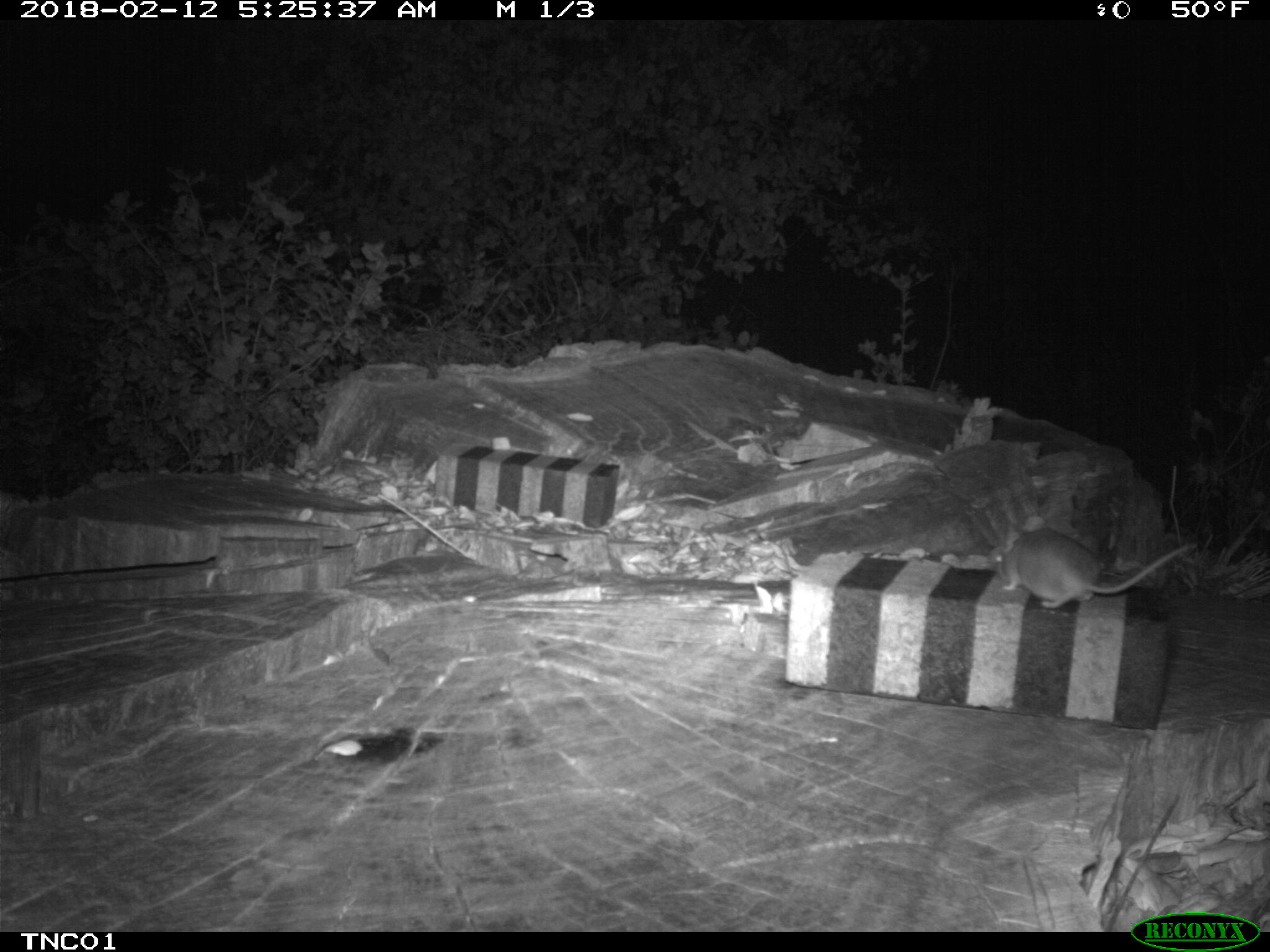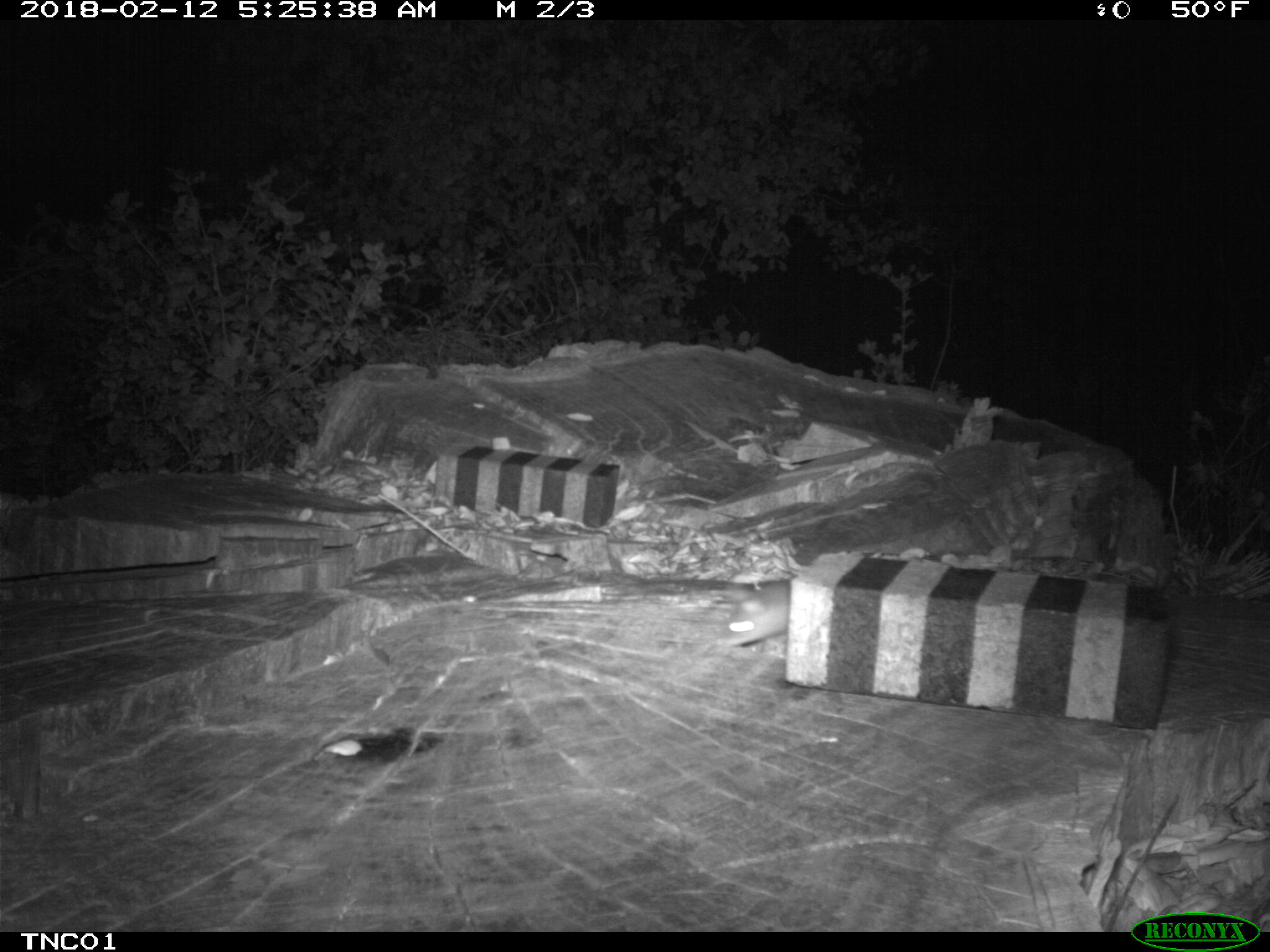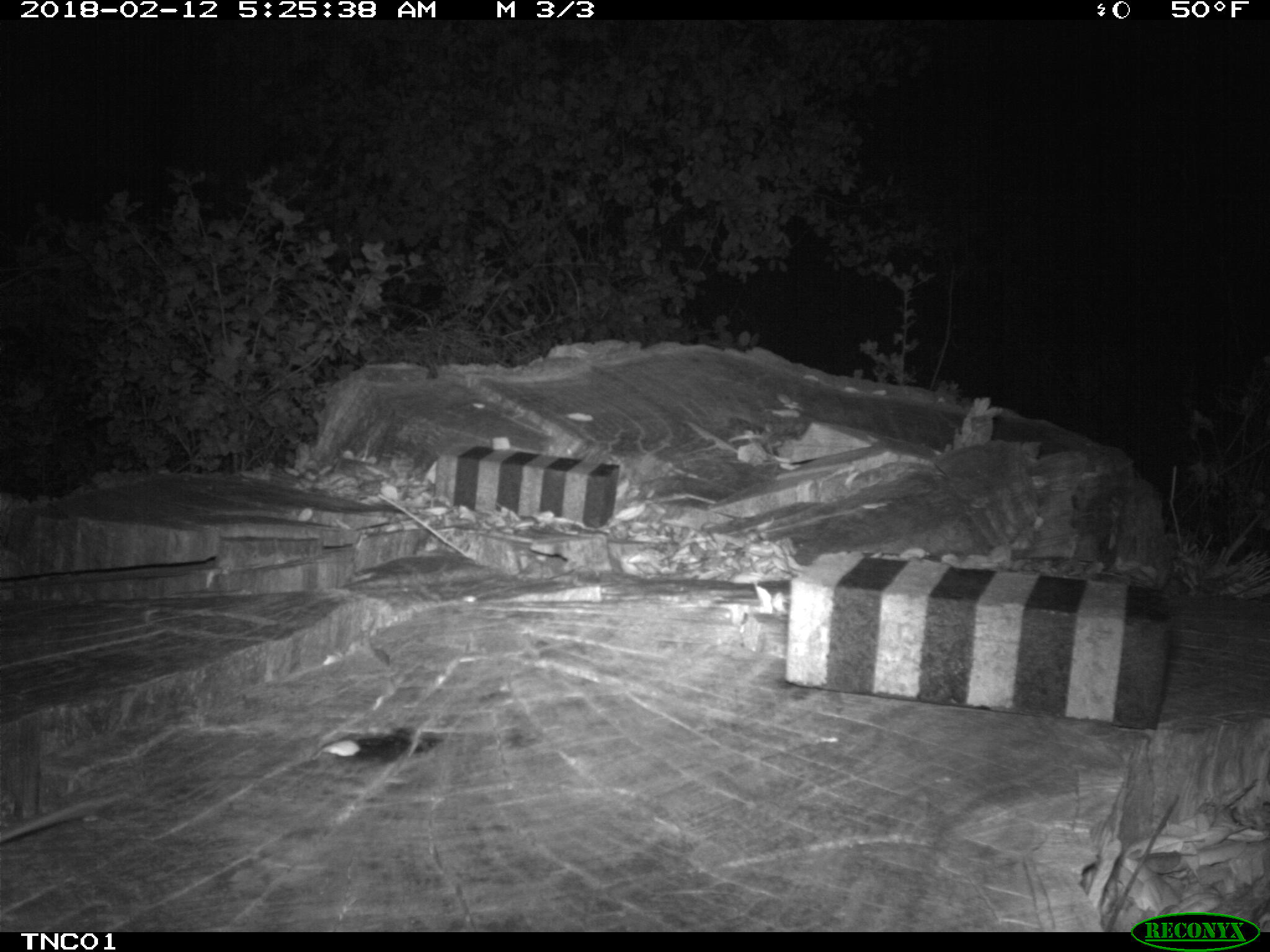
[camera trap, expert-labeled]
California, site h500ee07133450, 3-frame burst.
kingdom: Animalia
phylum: Chordata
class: Mammalia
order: Rodentia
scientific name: Rodentia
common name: rodent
Rodent (Rodentia).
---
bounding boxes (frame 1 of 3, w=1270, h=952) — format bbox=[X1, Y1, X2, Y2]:
rodent: bbox=[993, 514, 1197, 609]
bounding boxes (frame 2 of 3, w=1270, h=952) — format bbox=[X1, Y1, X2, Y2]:
rodent: bbox=[715, 580, 788, 648]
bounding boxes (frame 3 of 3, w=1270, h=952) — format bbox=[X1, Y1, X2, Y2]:
rodent: bbox=[0, 791, 125, 842]